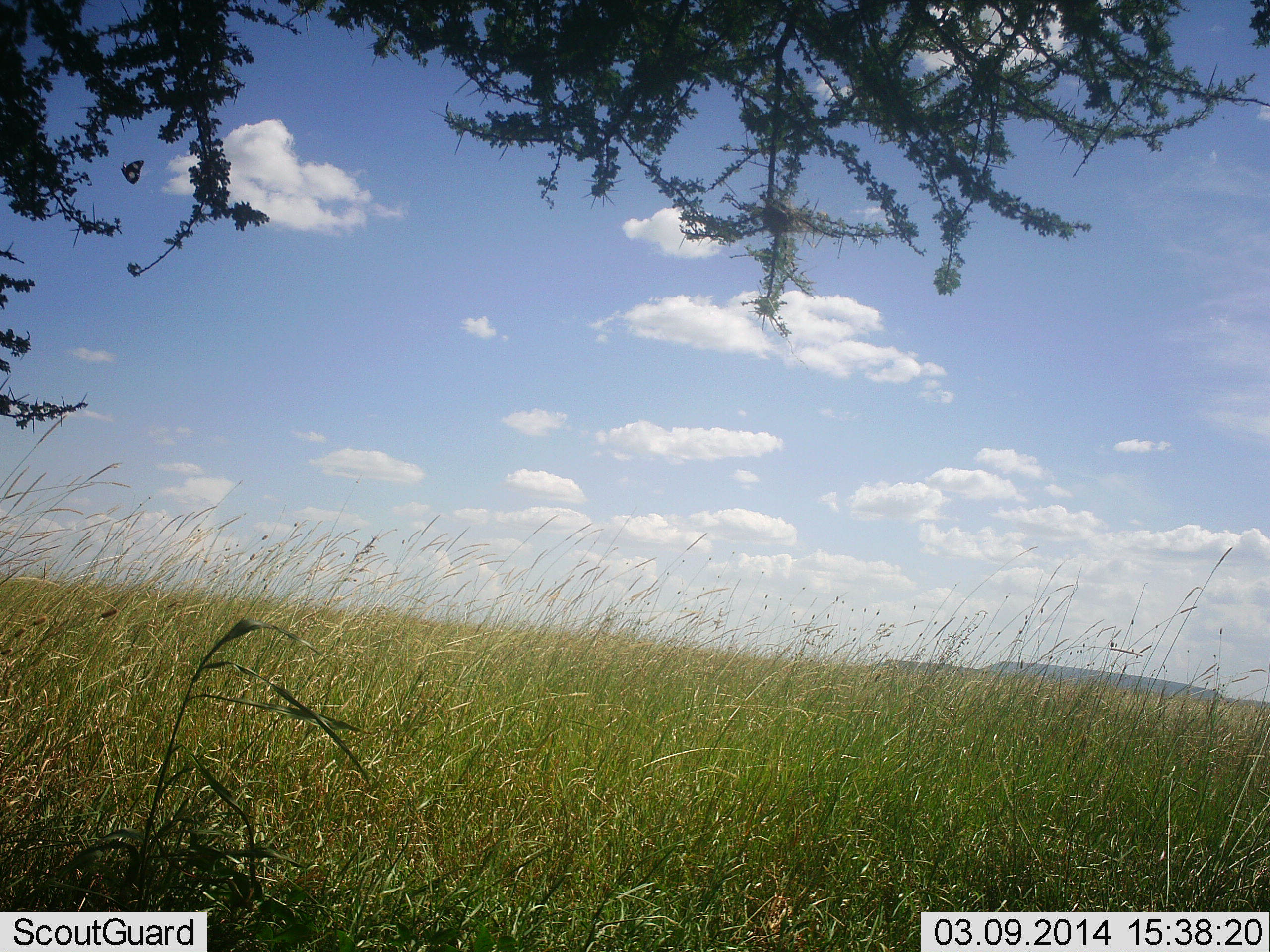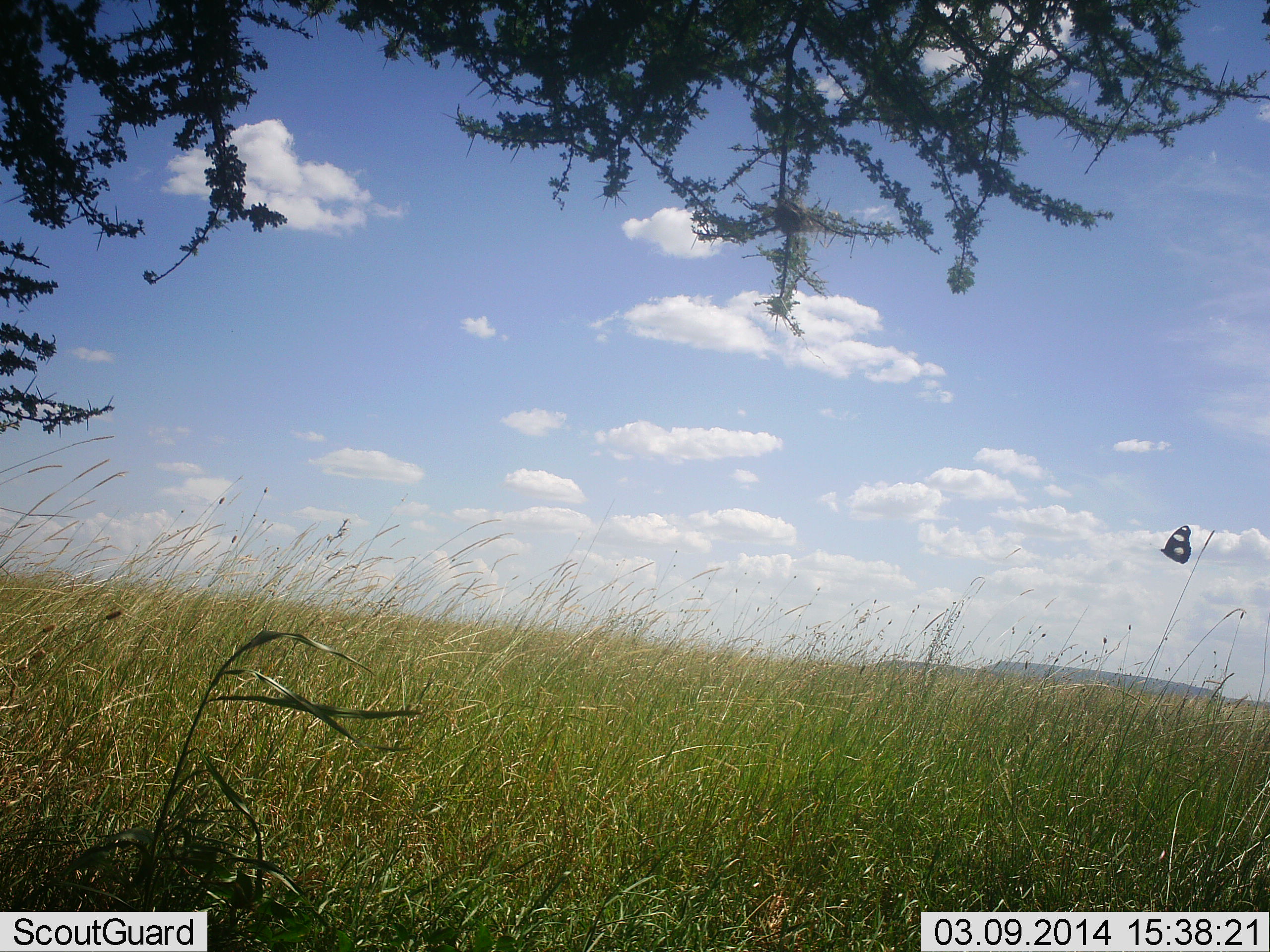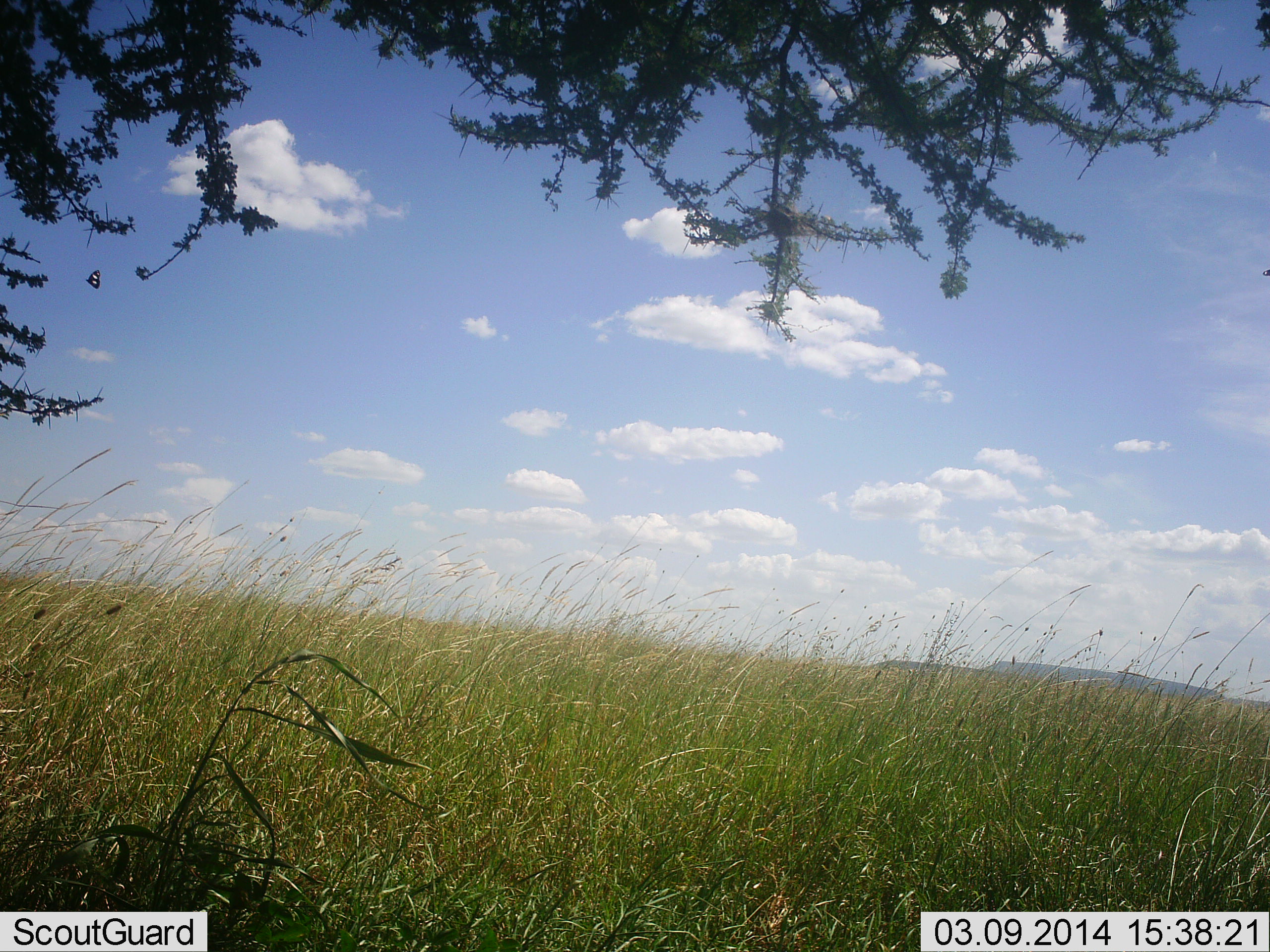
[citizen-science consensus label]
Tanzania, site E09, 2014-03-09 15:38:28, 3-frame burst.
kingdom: Animalia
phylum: Arthropoda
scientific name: Arthropoda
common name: arthropods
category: insectspider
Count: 1.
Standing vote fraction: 0%.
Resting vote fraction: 0%.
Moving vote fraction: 100%.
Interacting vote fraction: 0%.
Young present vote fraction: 0%.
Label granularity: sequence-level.